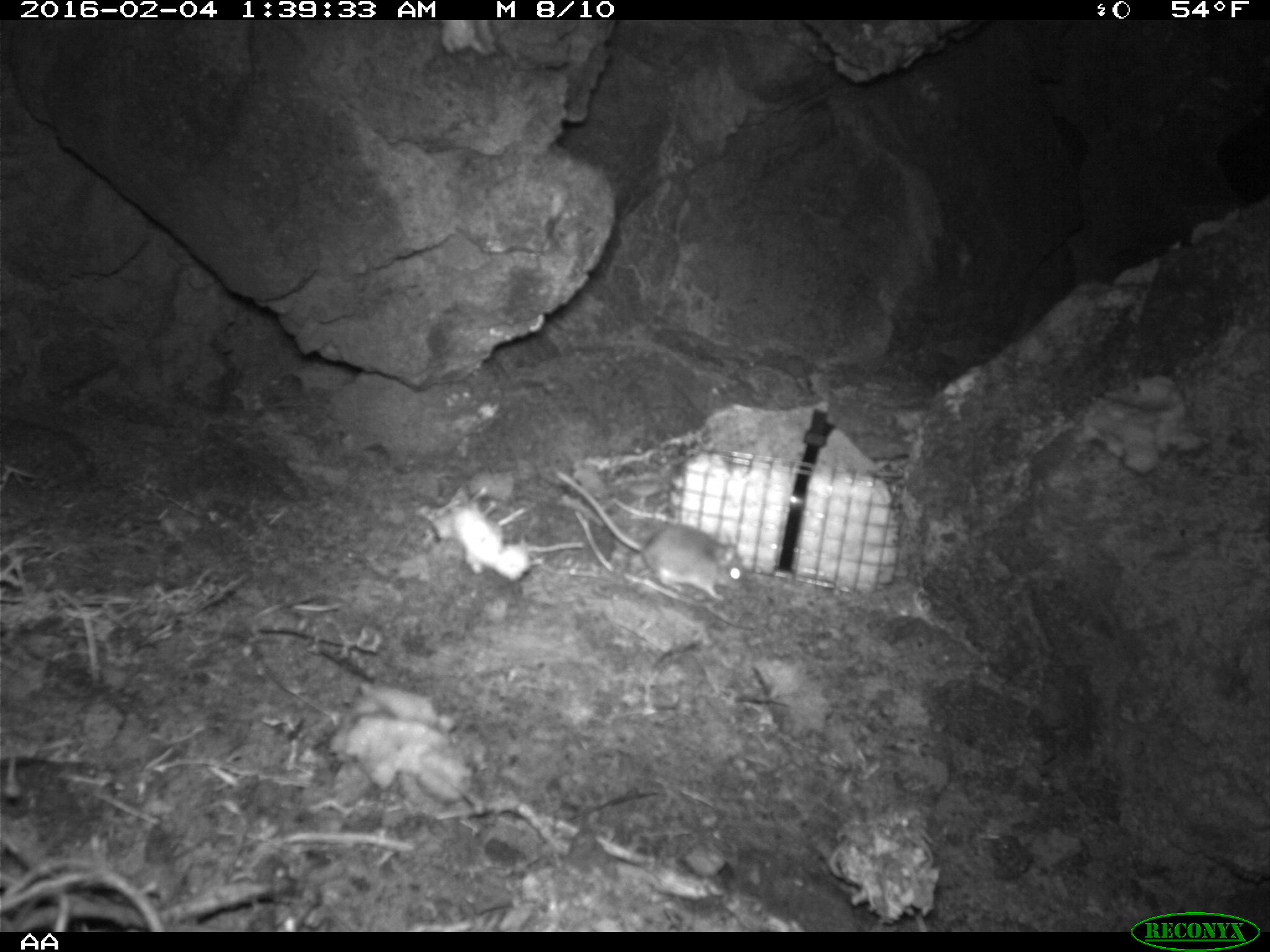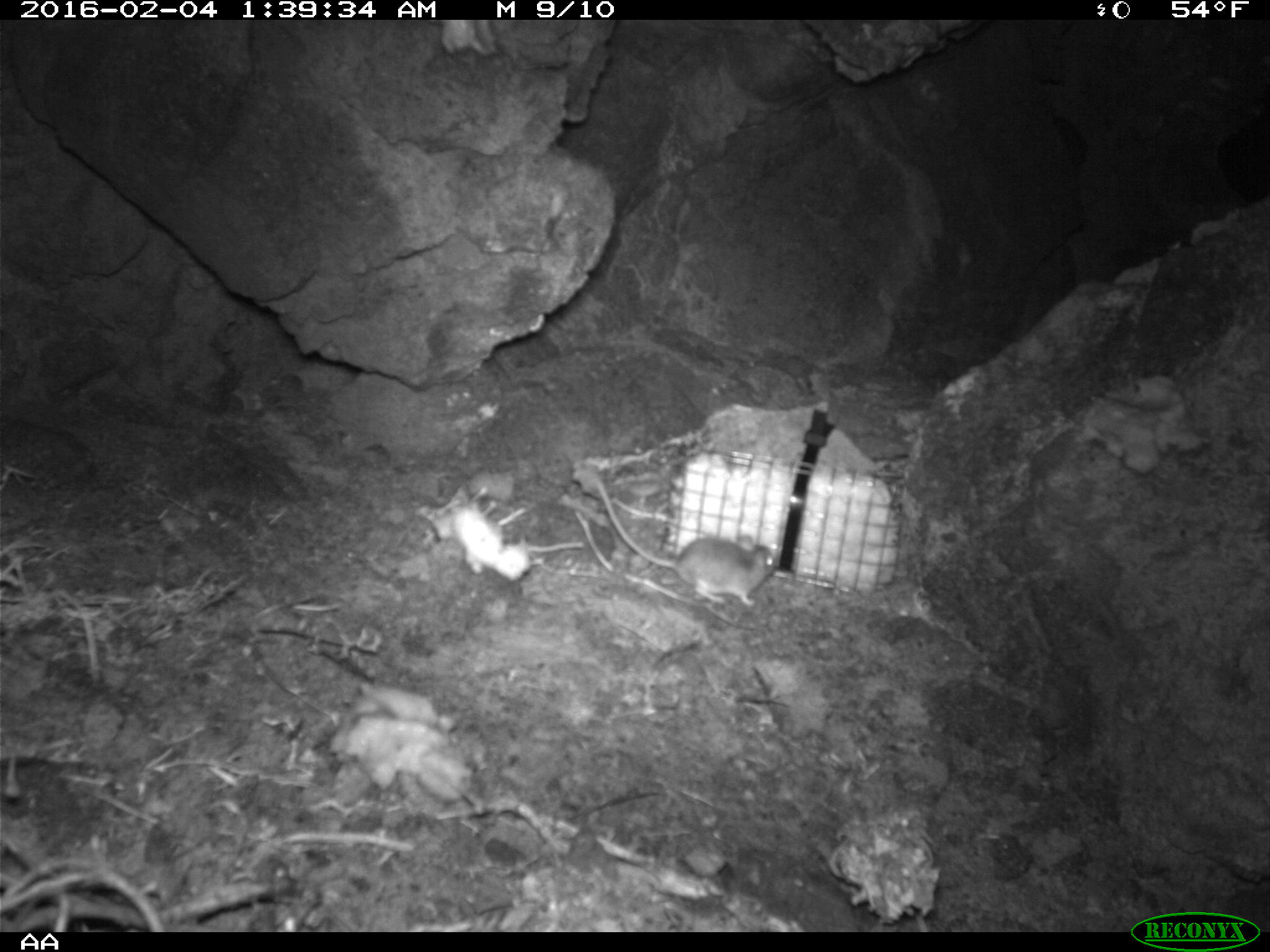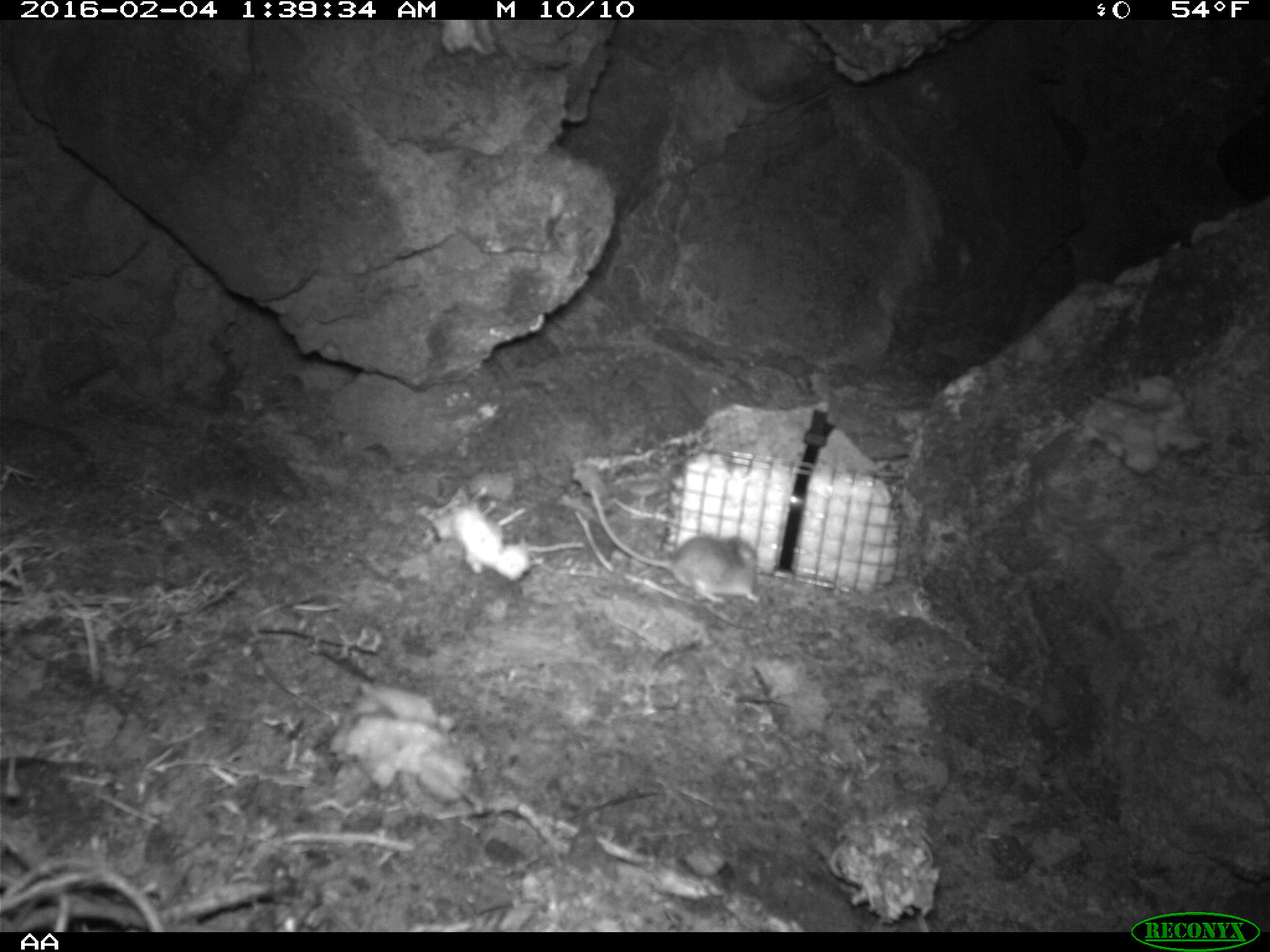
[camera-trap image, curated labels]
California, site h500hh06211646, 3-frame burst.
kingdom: Animalia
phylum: Chordata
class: Mammalia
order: Rodentia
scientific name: Rodentia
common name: rodent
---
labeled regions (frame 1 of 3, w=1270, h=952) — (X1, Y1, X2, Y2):
rodent: (553, 467, 747, 599)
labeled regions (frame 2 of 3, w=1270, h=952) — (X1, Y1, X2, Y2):
rodent: (594, 475, 775, 606)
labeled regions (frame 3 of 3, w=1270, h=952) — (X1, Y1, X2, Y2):
rodent: (588, 487, 763, 606)